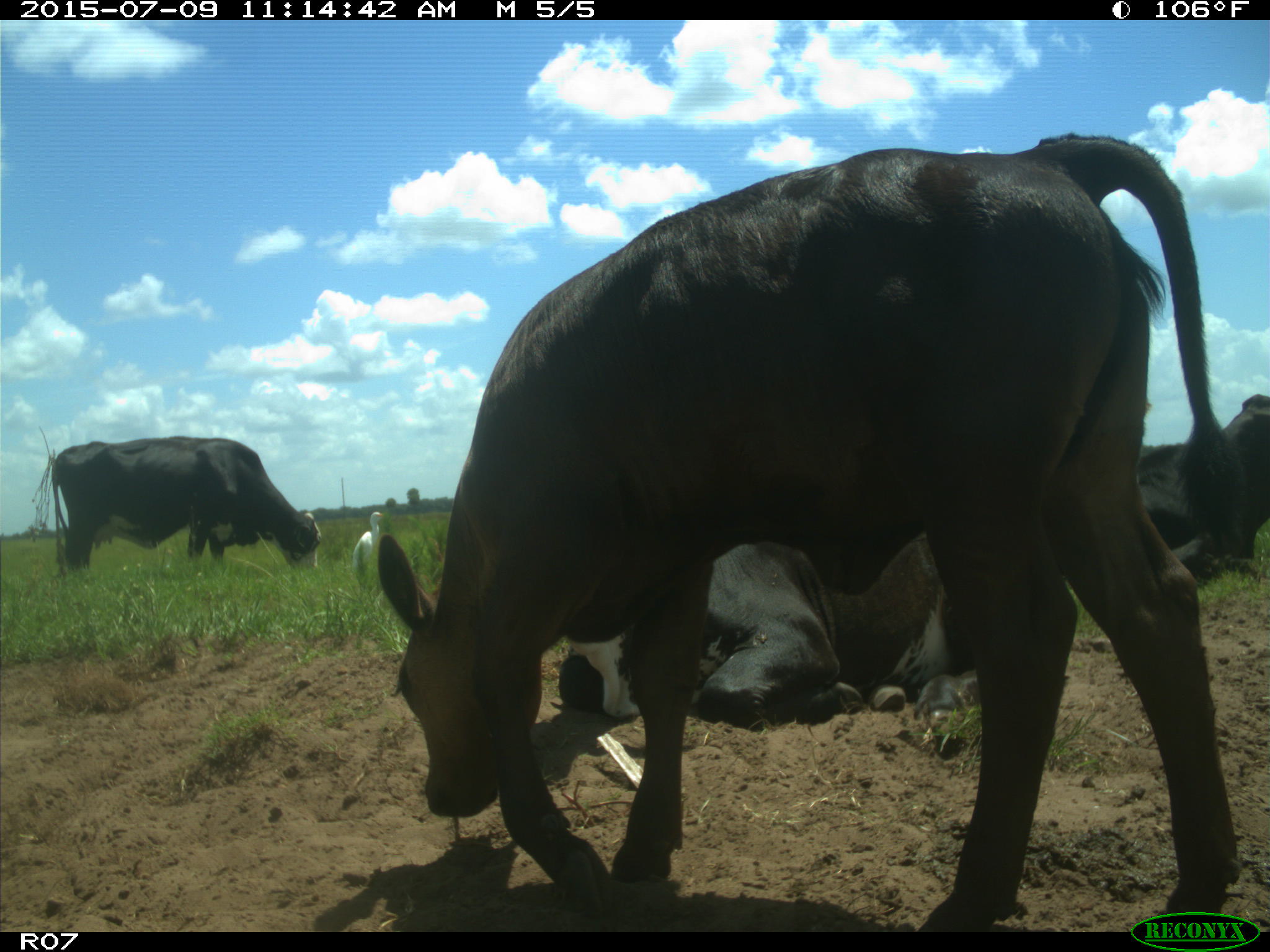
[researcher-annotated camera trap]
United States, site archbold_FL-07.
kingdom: Animalia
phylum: Chordata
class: Mammalia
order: Artiodactyla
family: Bovidae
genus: Bos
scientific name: Bos taurus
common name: domestic cow